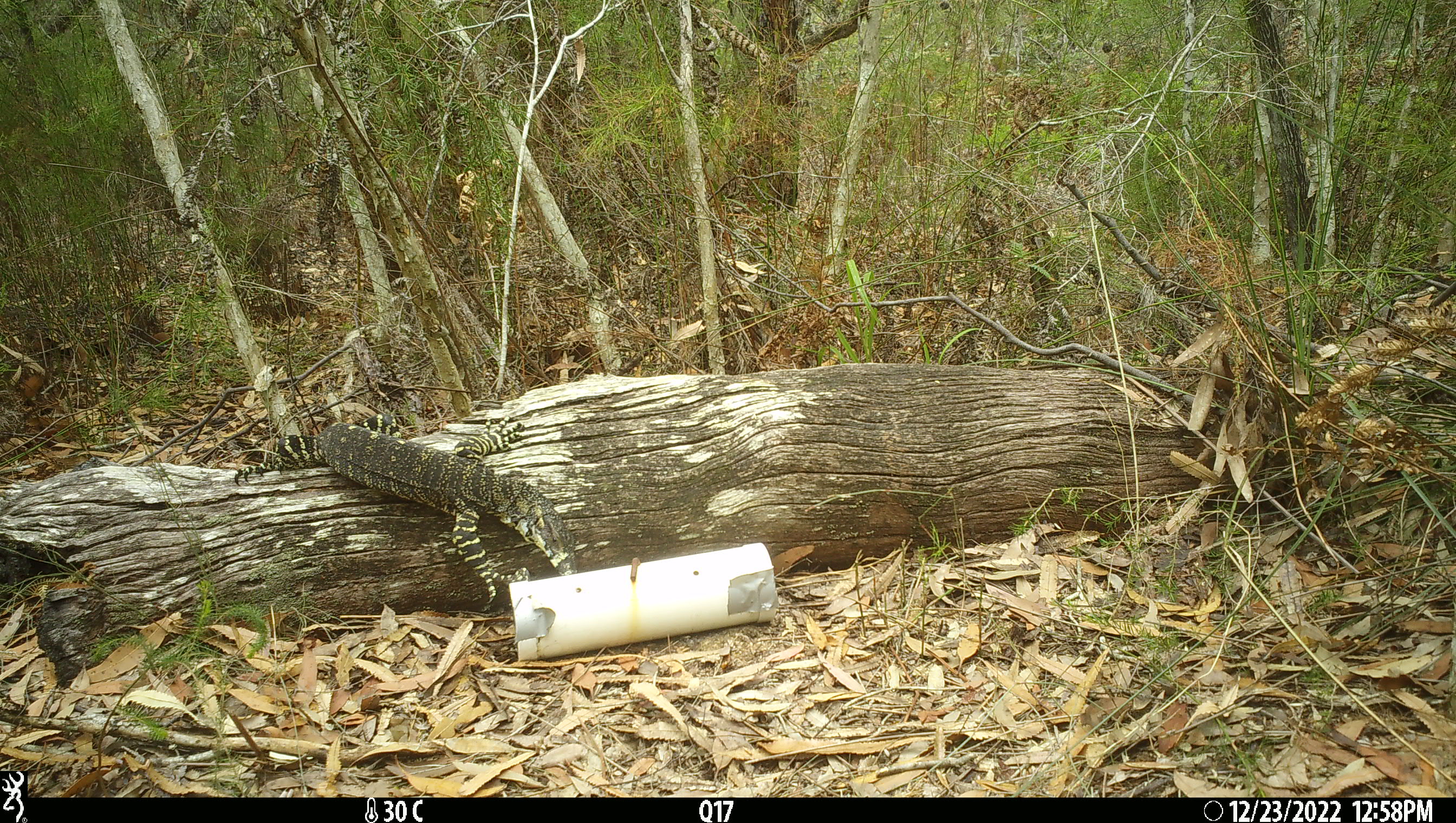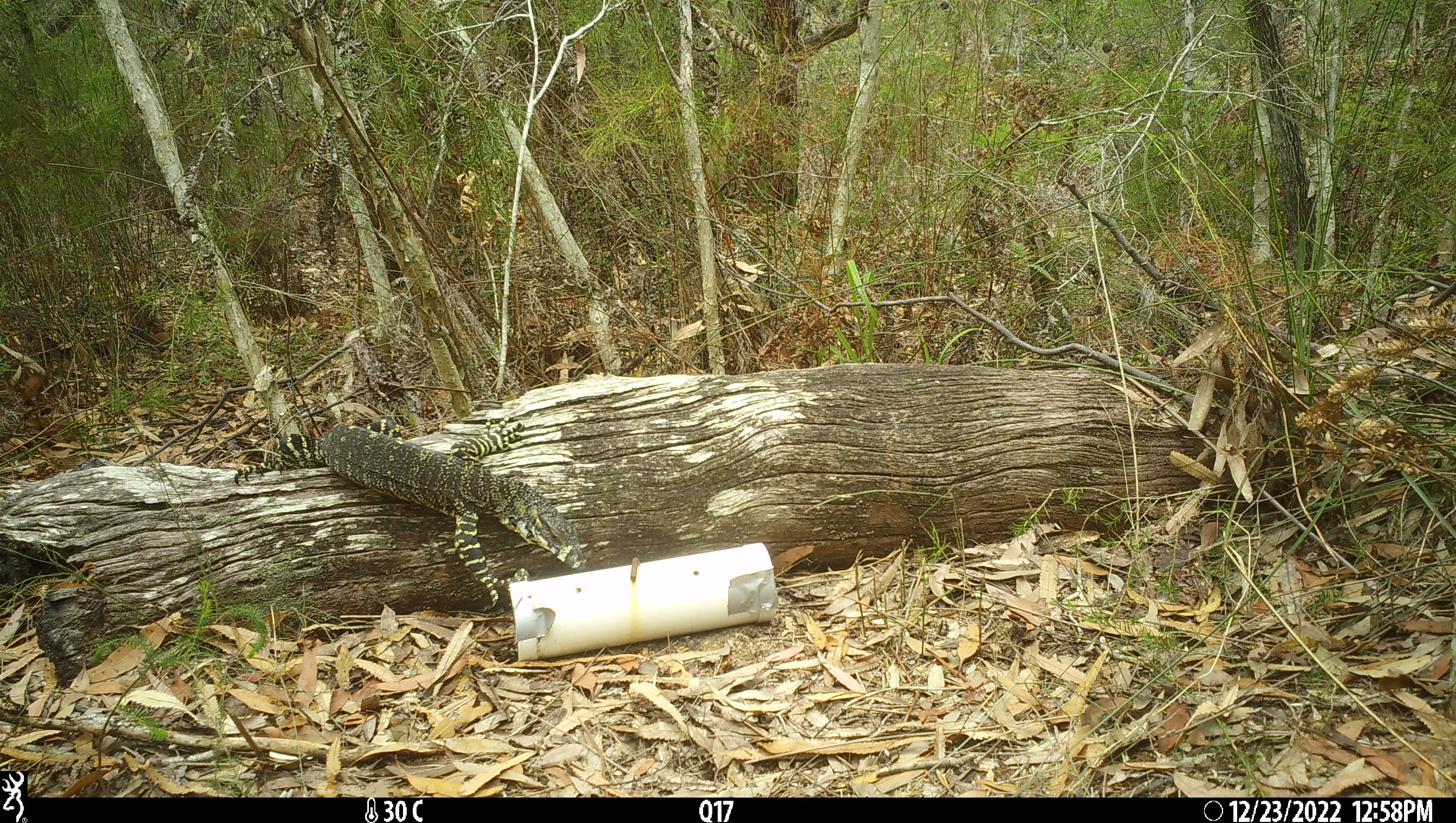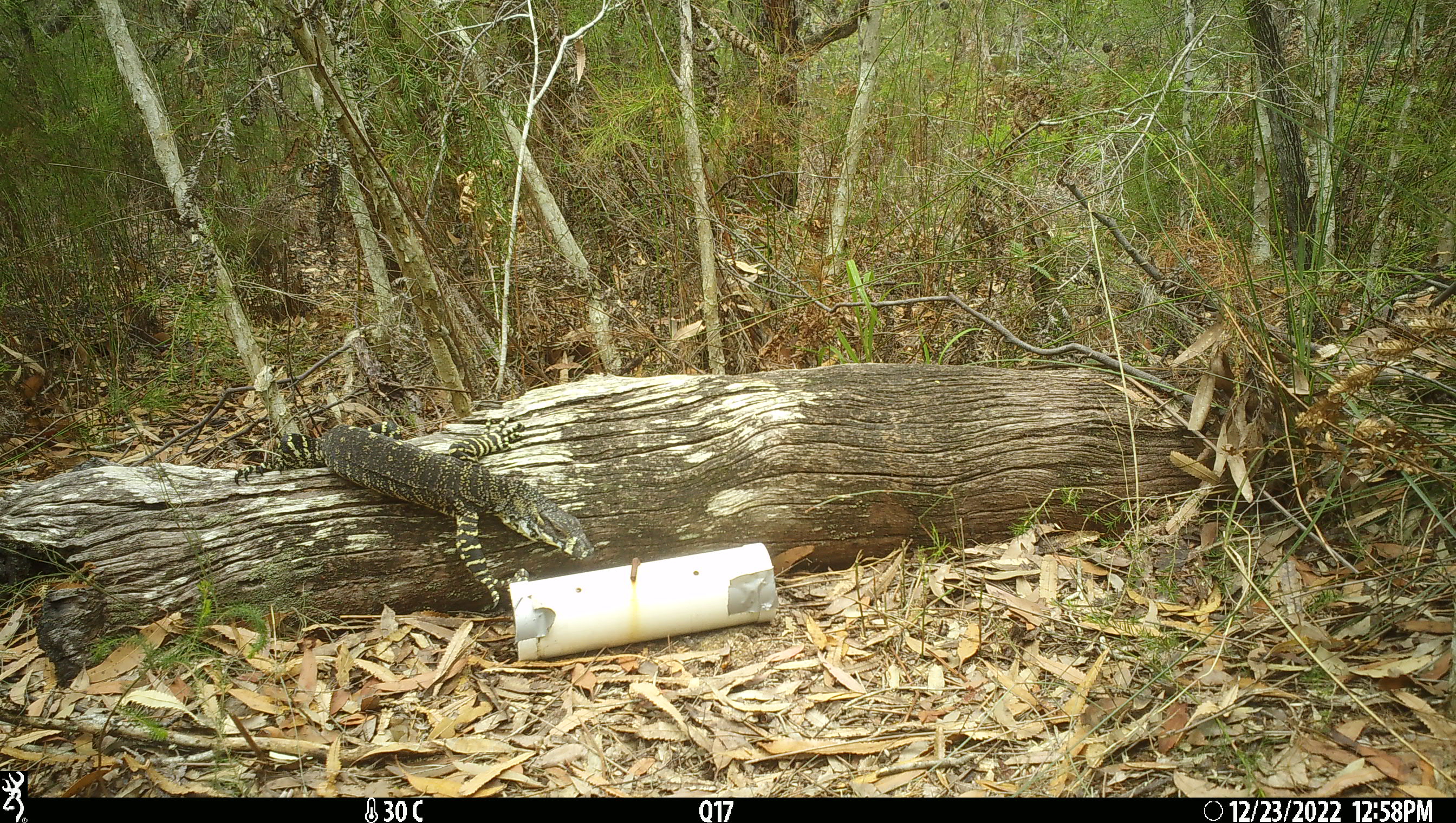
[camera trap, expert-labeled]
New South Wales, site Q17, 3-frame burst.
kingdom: Animalia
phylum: Chordata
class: Reptilia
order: Squamata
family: Varanidae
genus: Varanus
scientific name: Varanus varius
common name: lace monitor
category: goanna